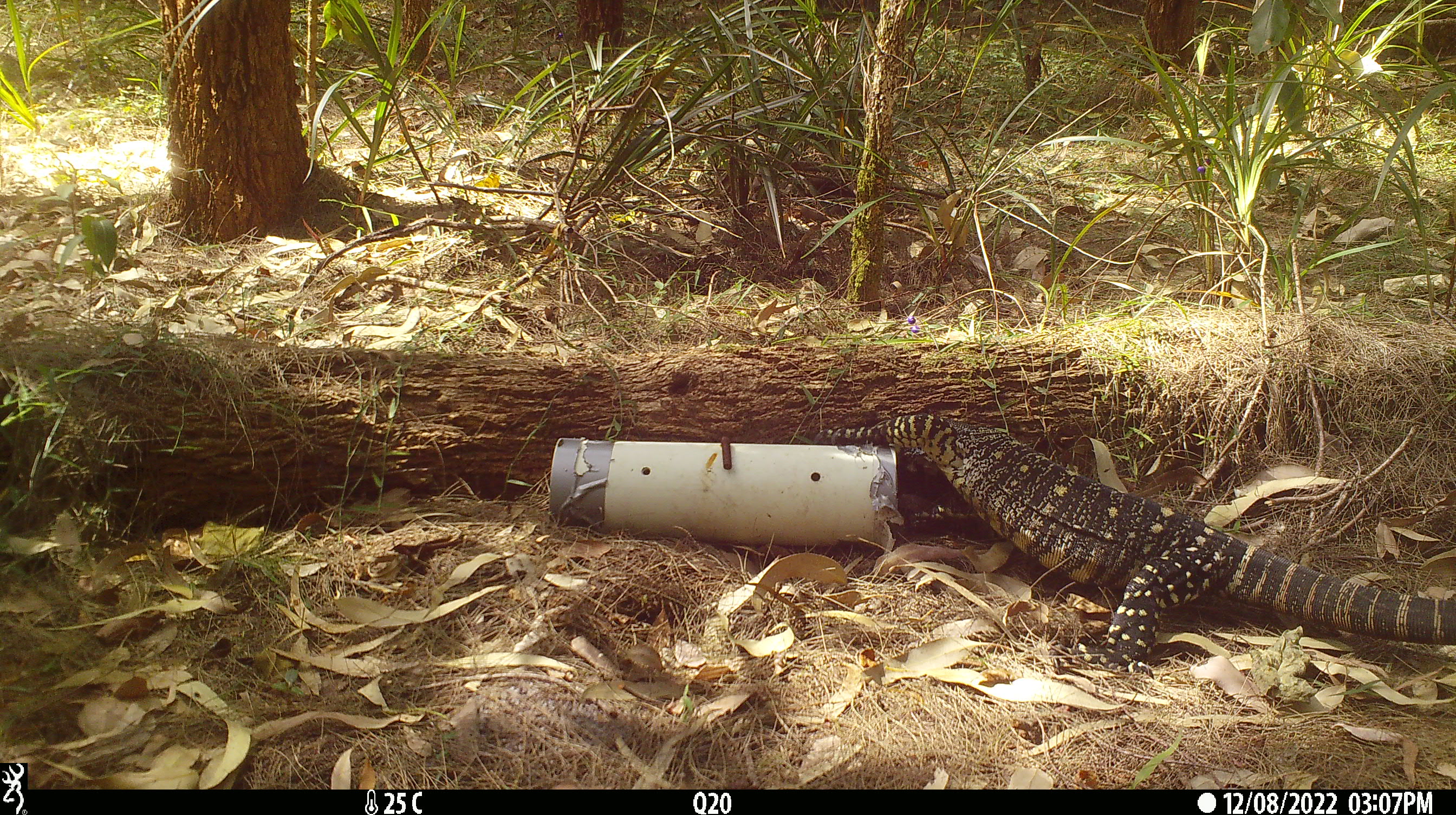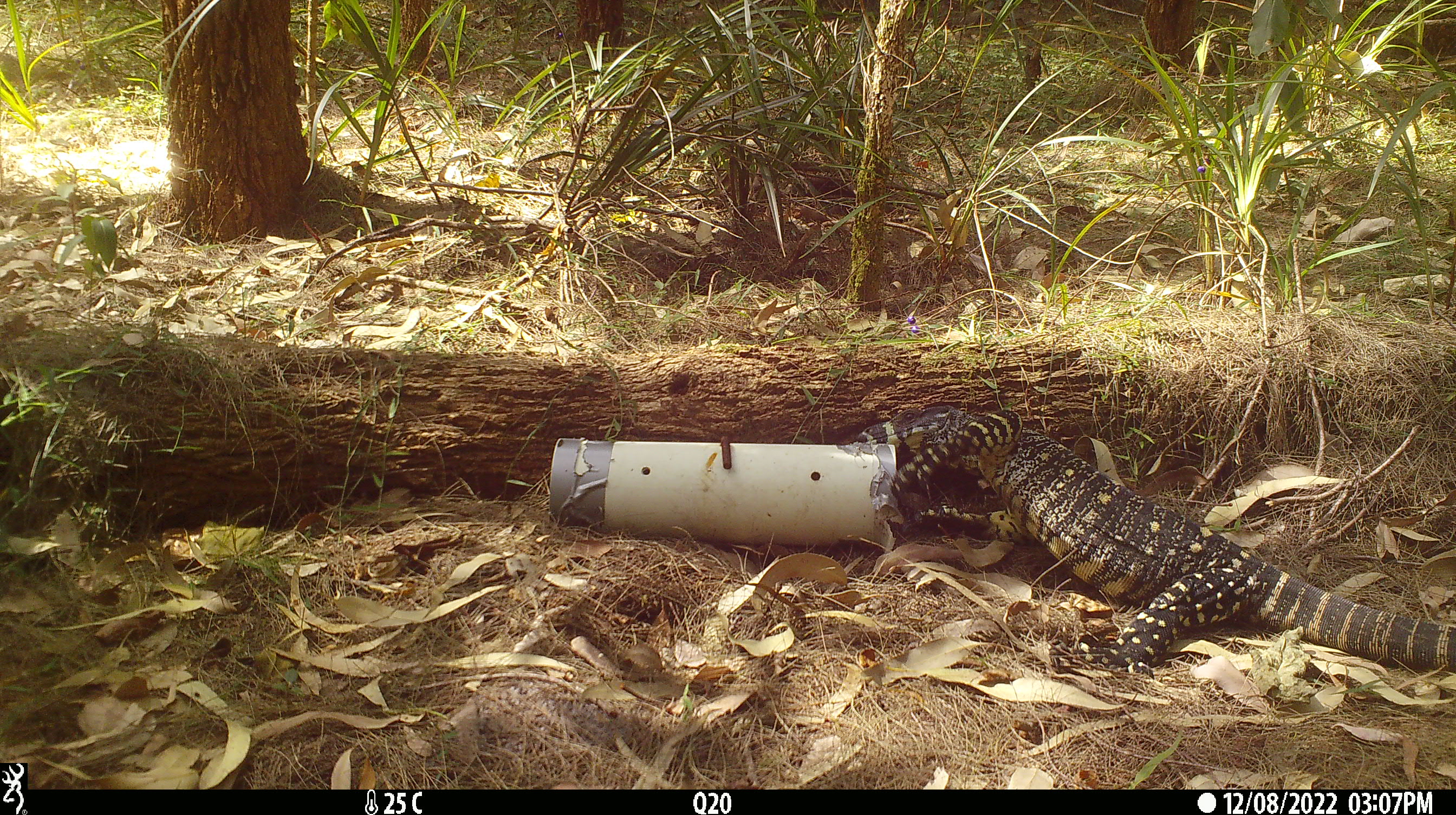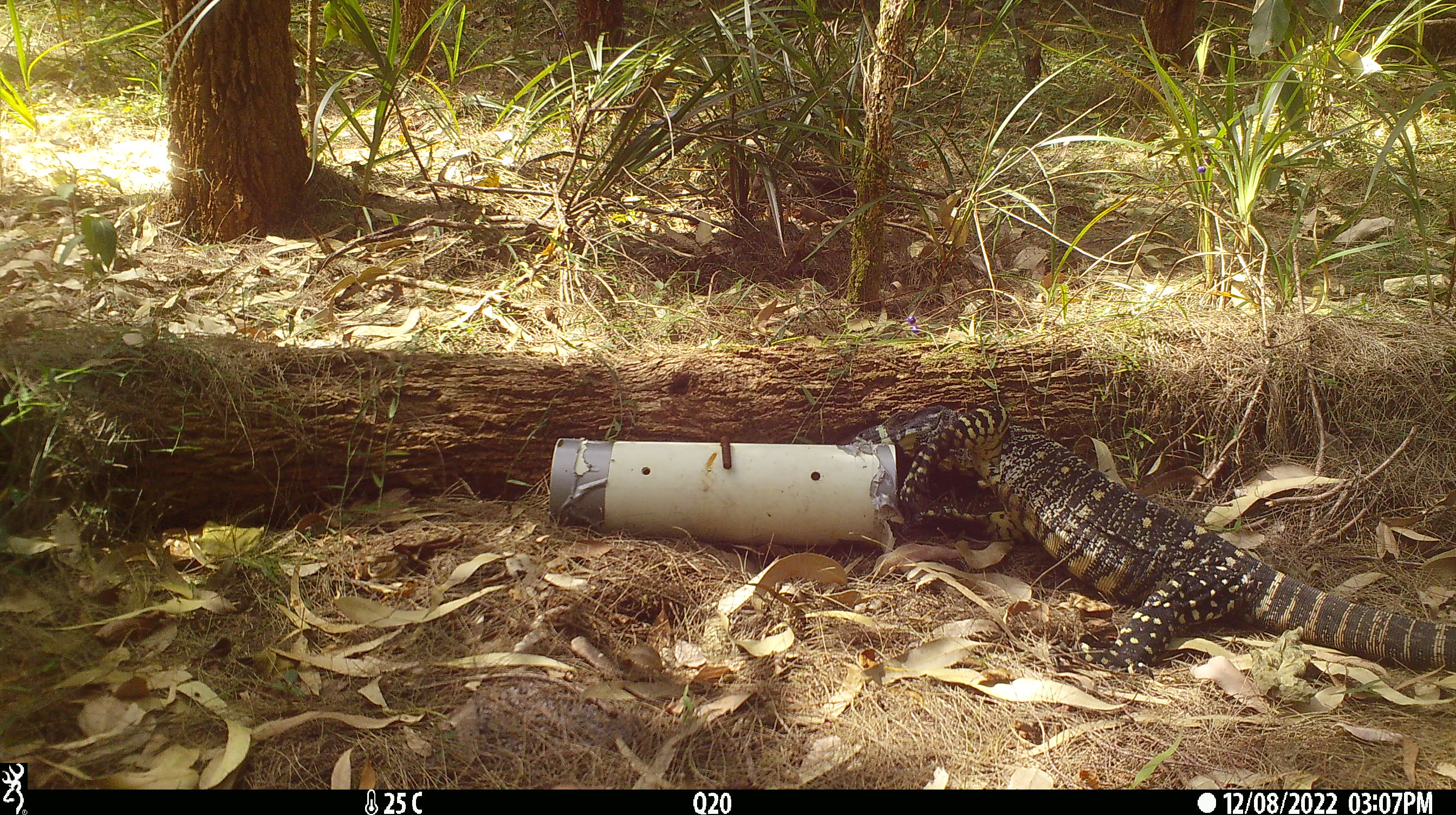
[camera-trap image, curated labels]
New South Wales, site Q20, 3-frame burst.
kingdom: Animalia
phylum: Chordata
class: Reptilia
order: Squamata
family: Varanidae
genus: Varanus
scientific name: Varanus varius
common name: lace monitor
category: goanna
Goanna (lace monitor) (Varanus varius).